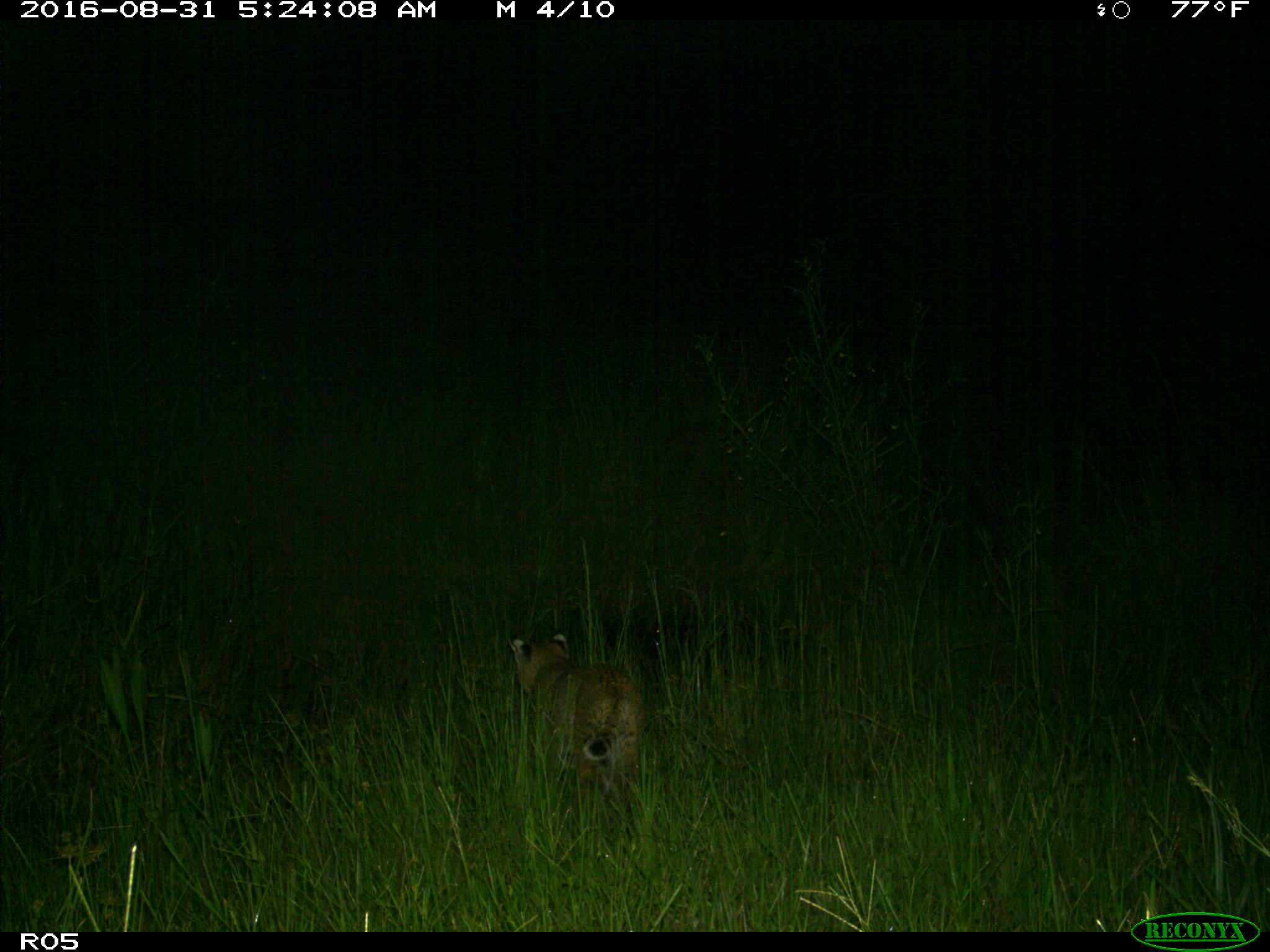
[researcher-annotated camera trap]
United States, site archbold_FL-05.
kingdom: Animalia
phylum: Chordata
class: Mammalia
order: Carnivora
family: Felidae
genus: Lynx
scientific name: Lynx rufus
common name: bobcat